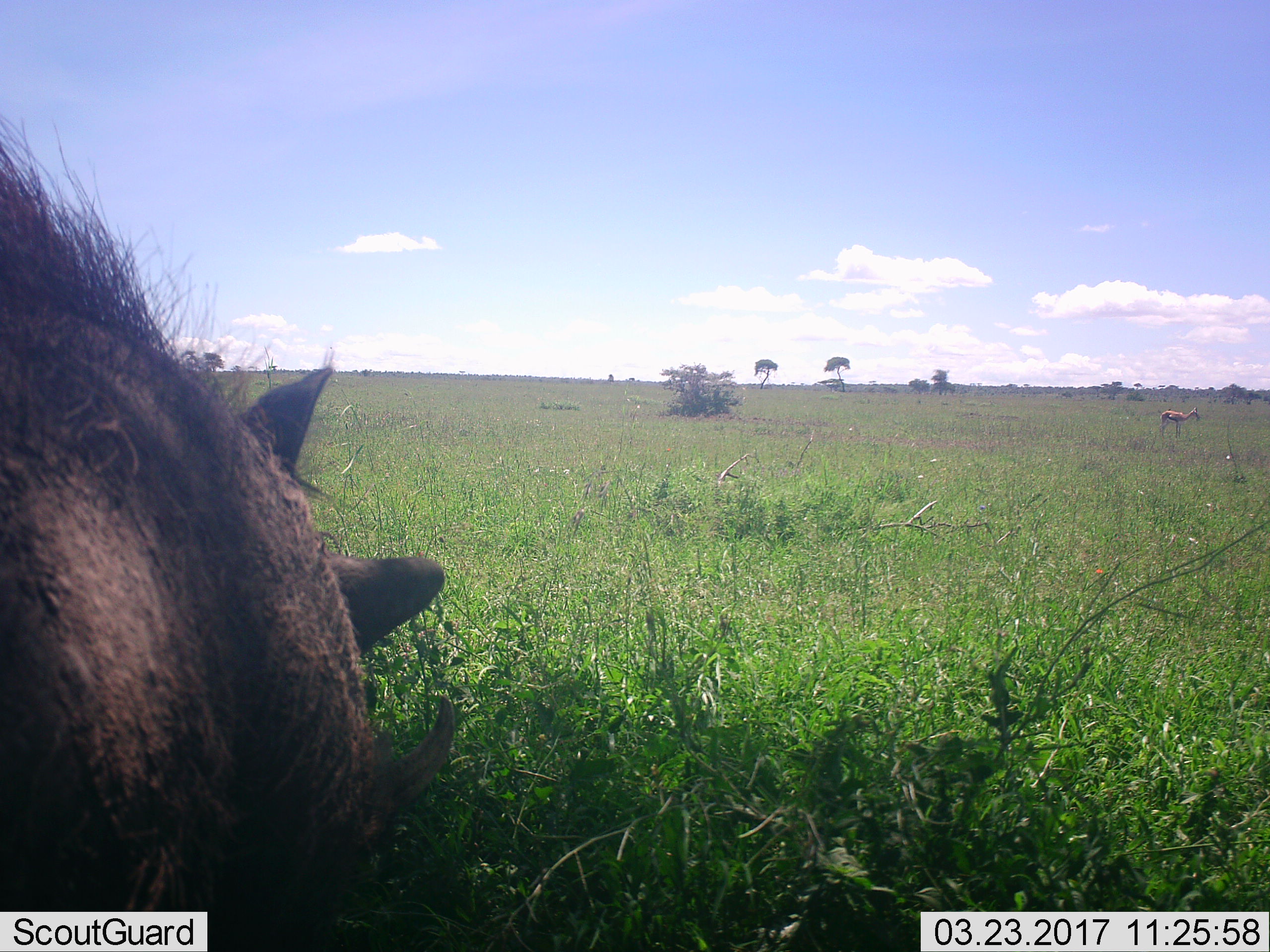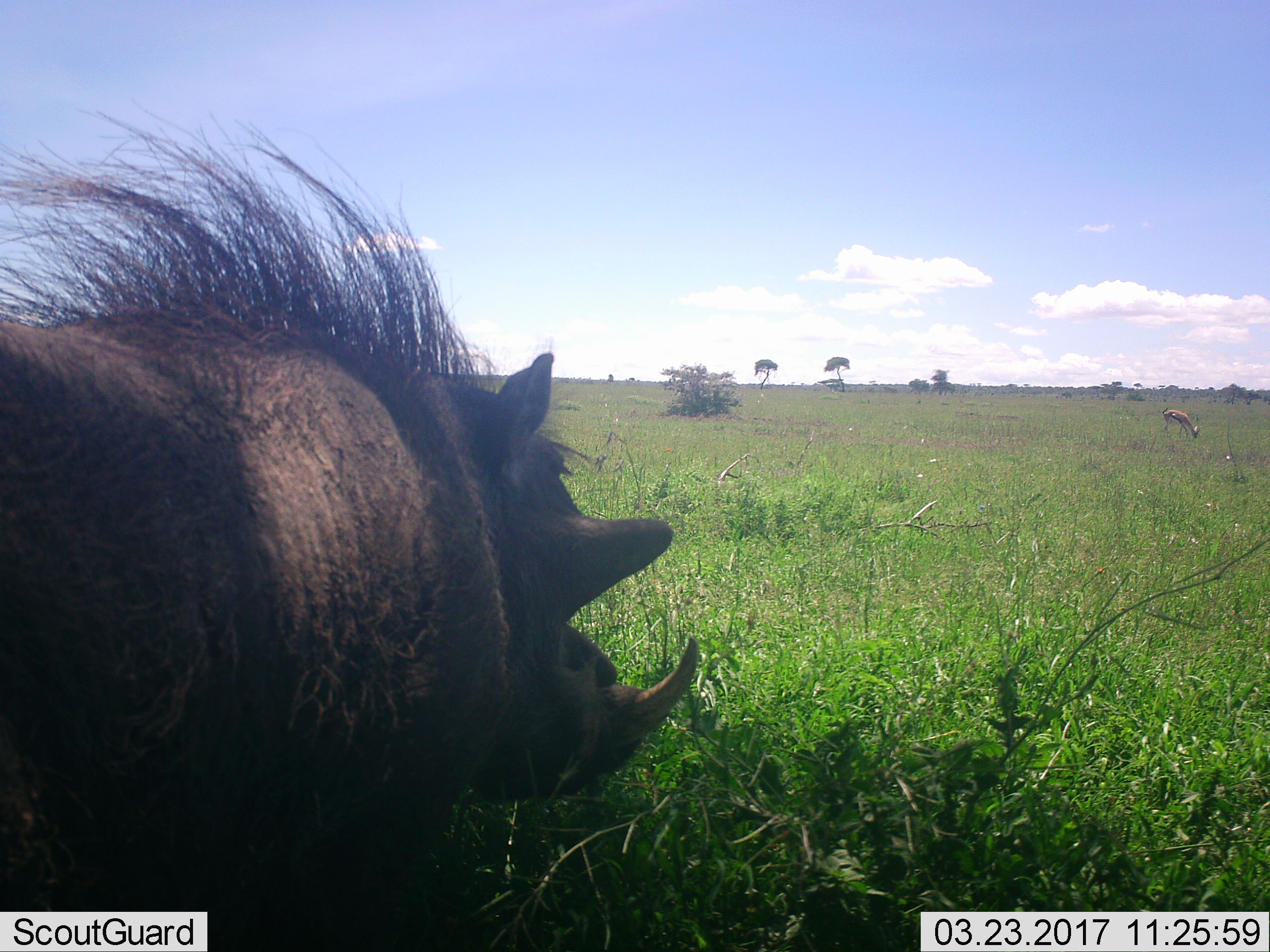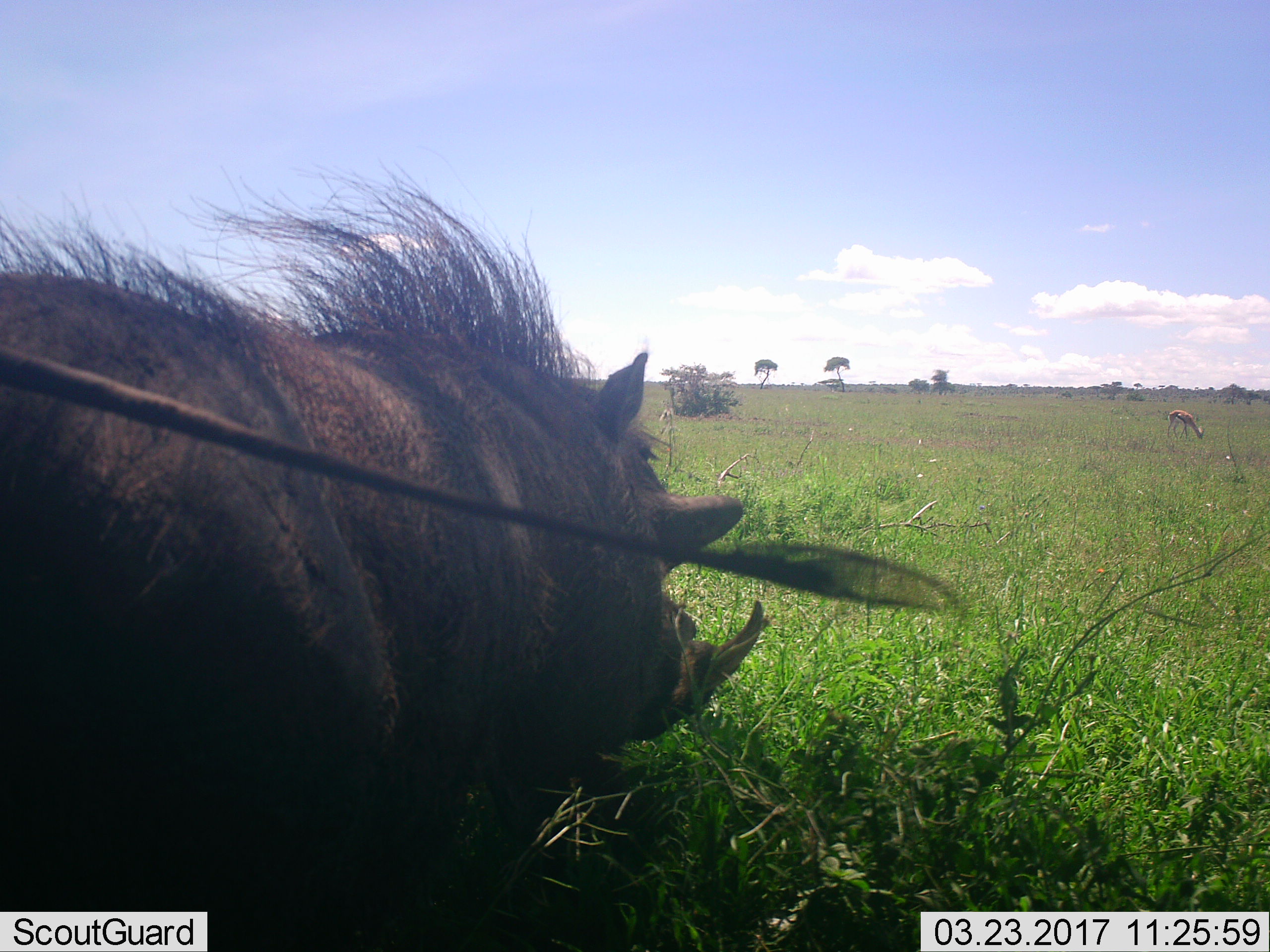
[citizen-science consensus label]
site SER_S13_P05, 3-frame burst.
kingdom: Animalia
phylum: Chordata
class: Mammalia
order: Artiodactyla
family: Suidae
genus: Phacochoerus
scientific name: Phacochoerus africanus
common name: warthog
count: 1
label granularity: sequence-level